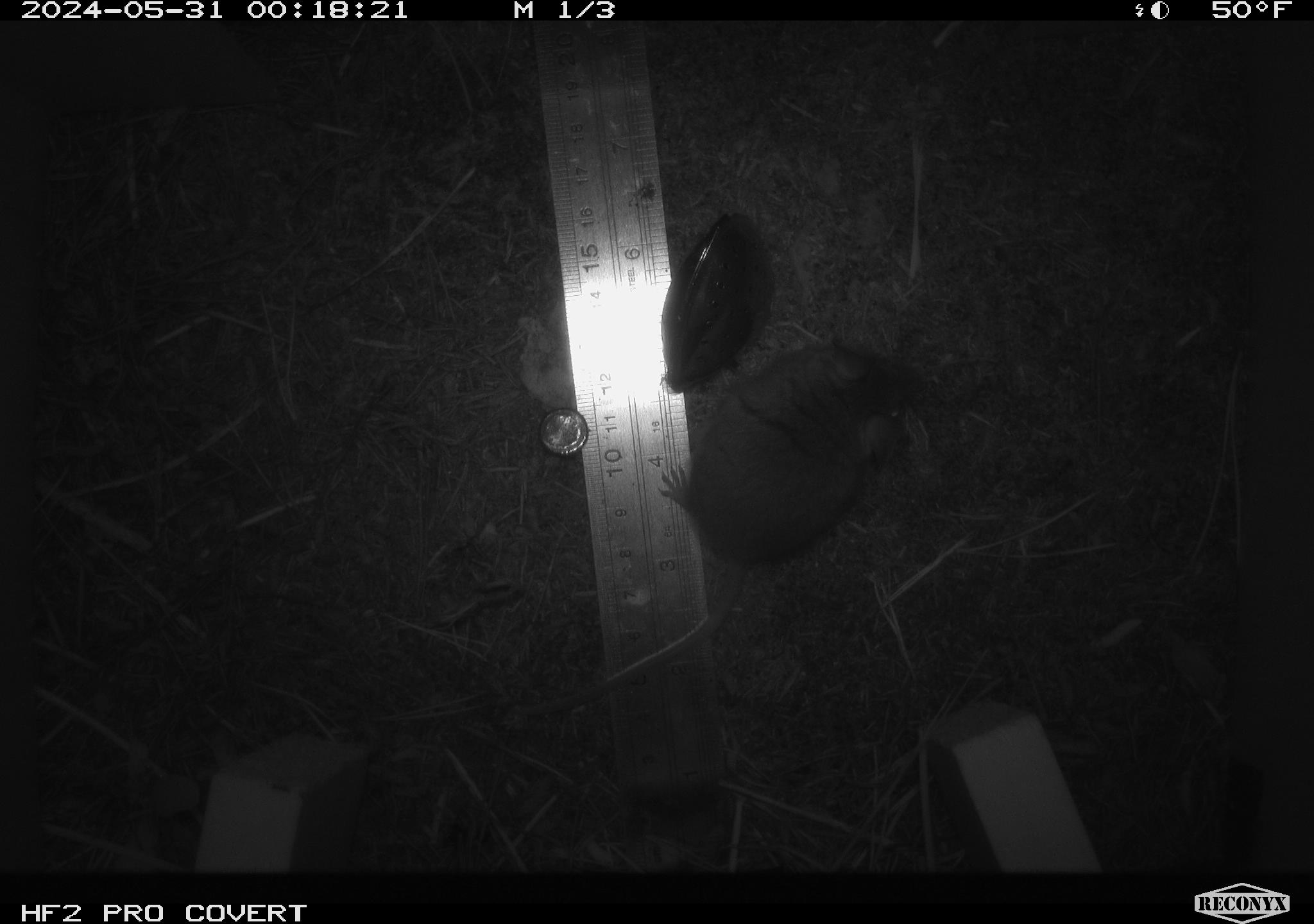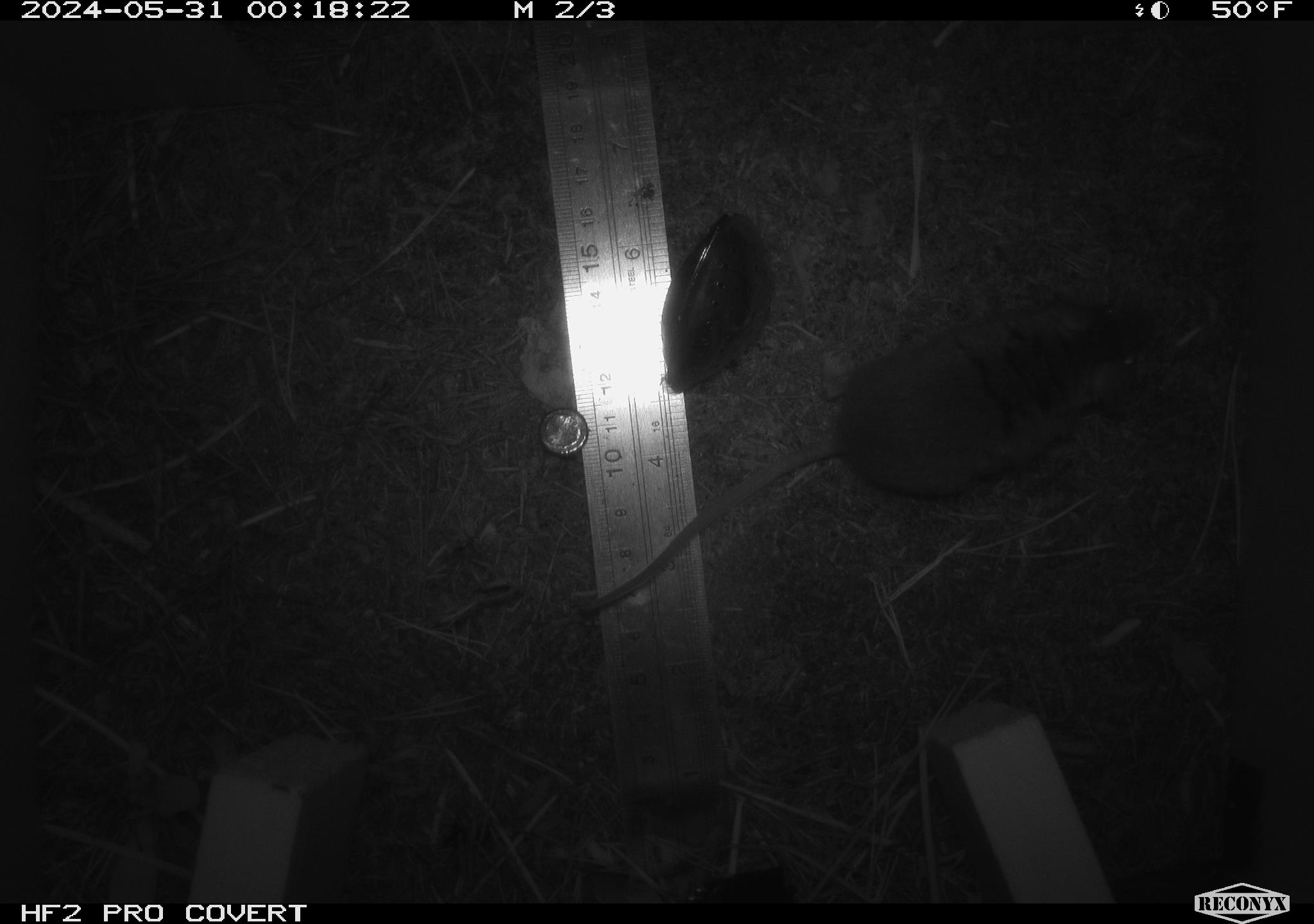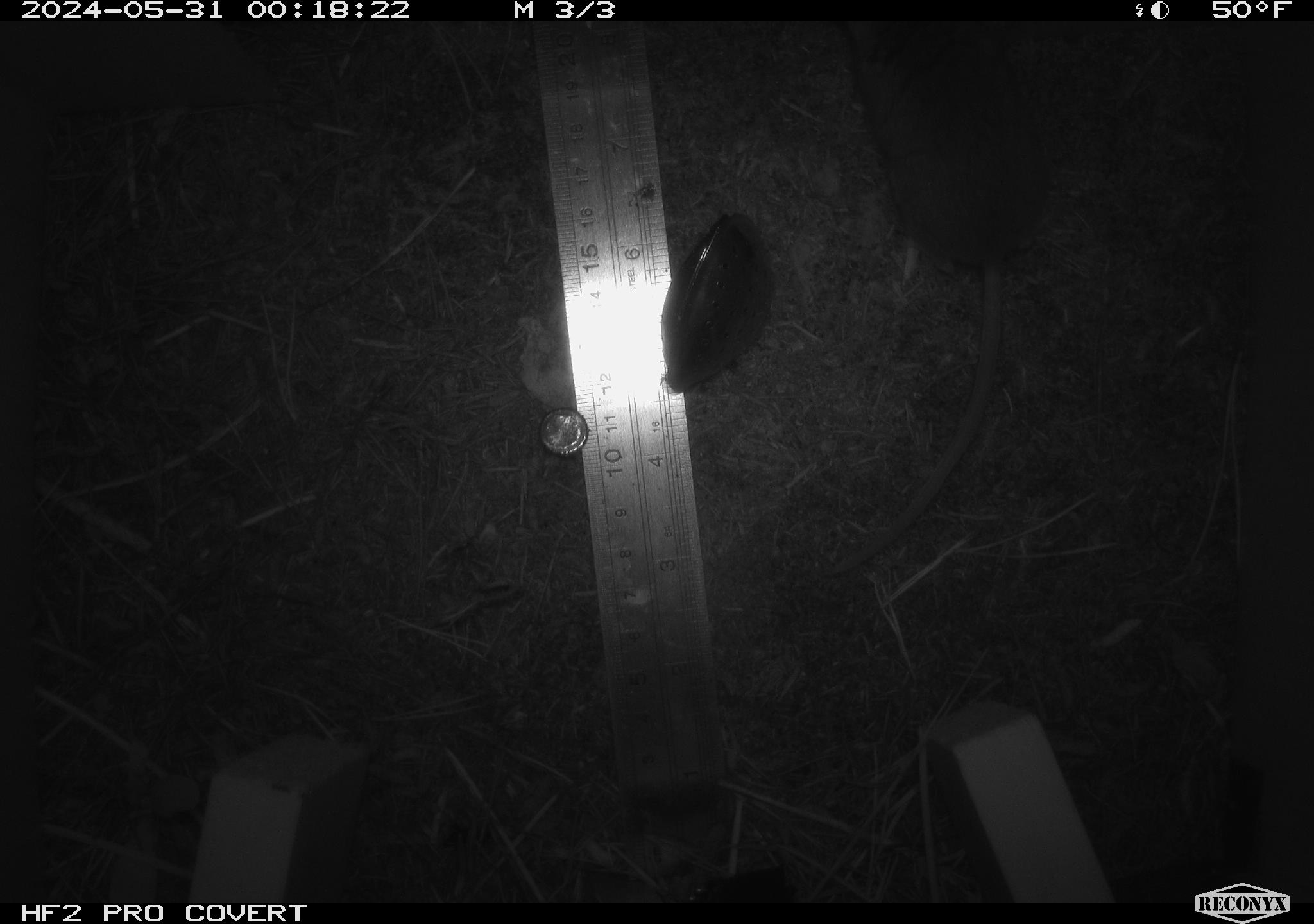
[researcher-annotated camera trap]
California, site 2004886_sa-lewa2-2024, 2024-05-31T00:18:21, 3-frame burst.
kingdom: Animalia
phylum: Chordata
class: Mammalia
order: Rodentia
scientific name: Rodentia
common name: rodent